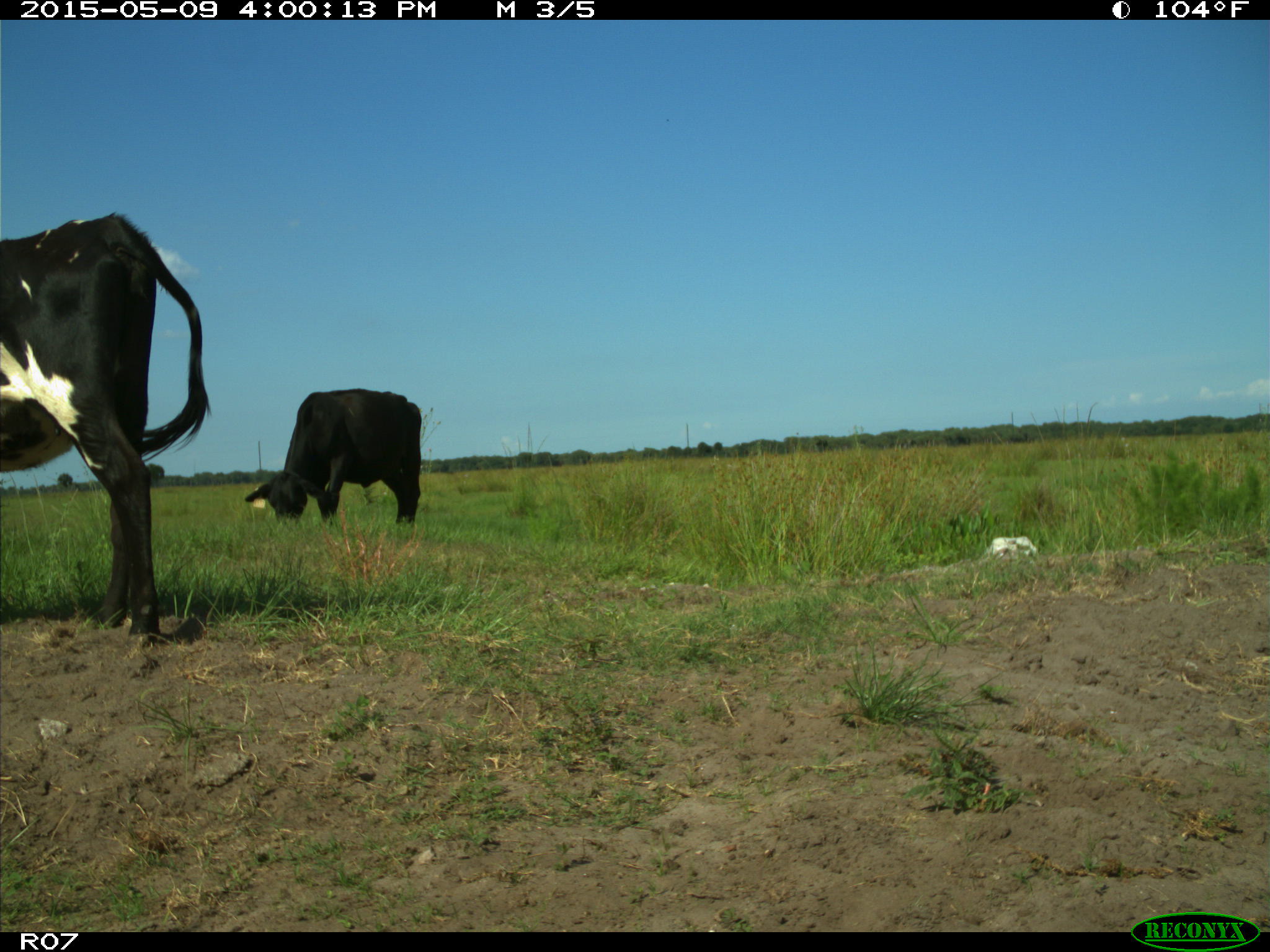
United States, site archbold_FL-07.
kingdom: Animalia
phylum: Chordata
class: Mammalia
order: Artiodactyla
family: Bovidae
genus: Bos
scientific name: Bos taurus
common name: domestic cow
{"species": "Bos taurus (domestic cow)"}